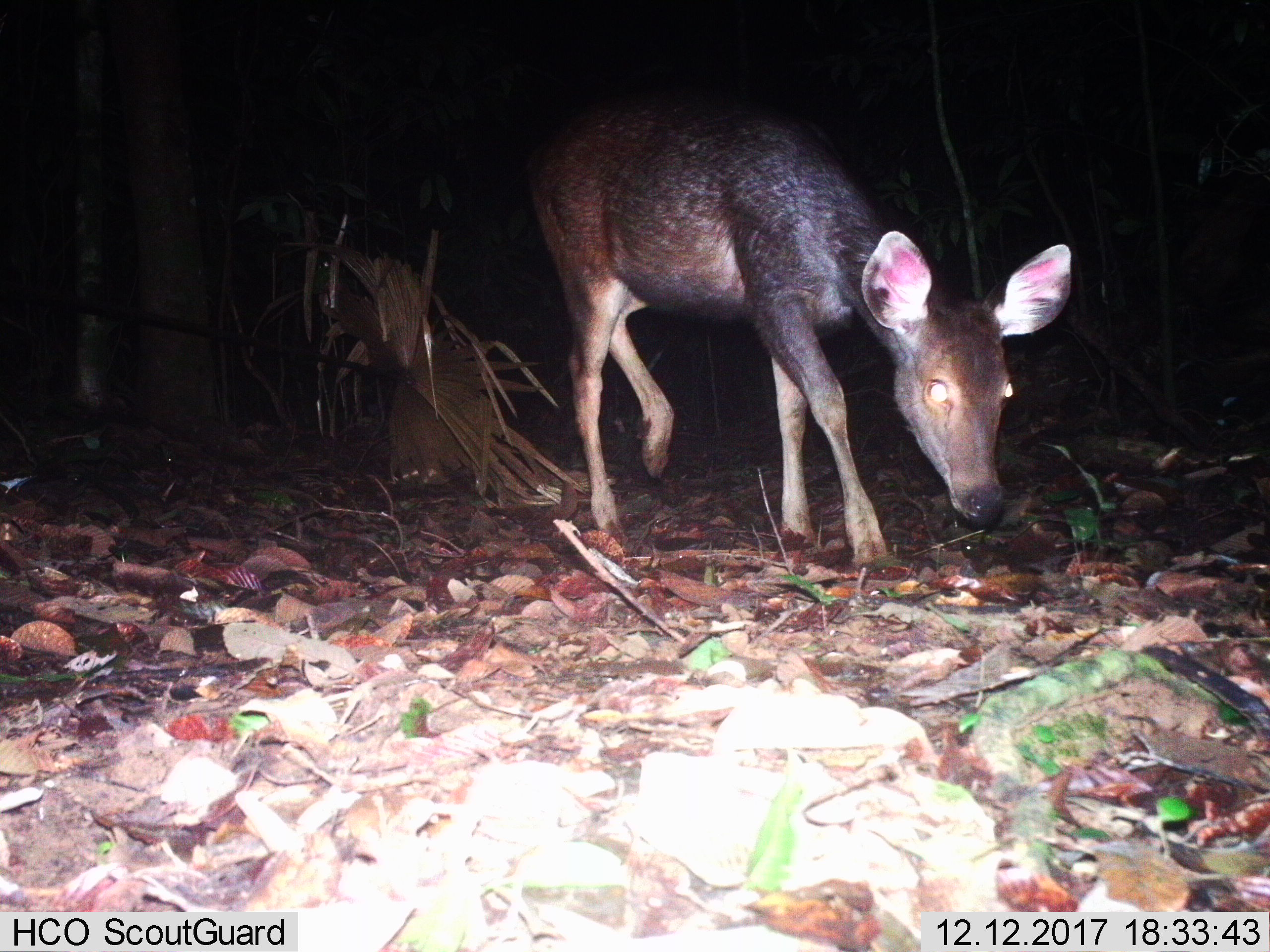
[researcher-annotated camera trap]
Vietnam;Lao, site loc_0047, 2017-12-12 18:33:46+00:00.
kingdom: Animalia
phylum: Chordata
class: Mammalia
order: Artiodactyla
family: Cervidae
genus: Rusa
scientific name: Rusa unicolor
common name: sambar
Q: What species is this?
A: Sambar (Rusa unicolor).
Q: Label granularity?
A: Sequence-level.